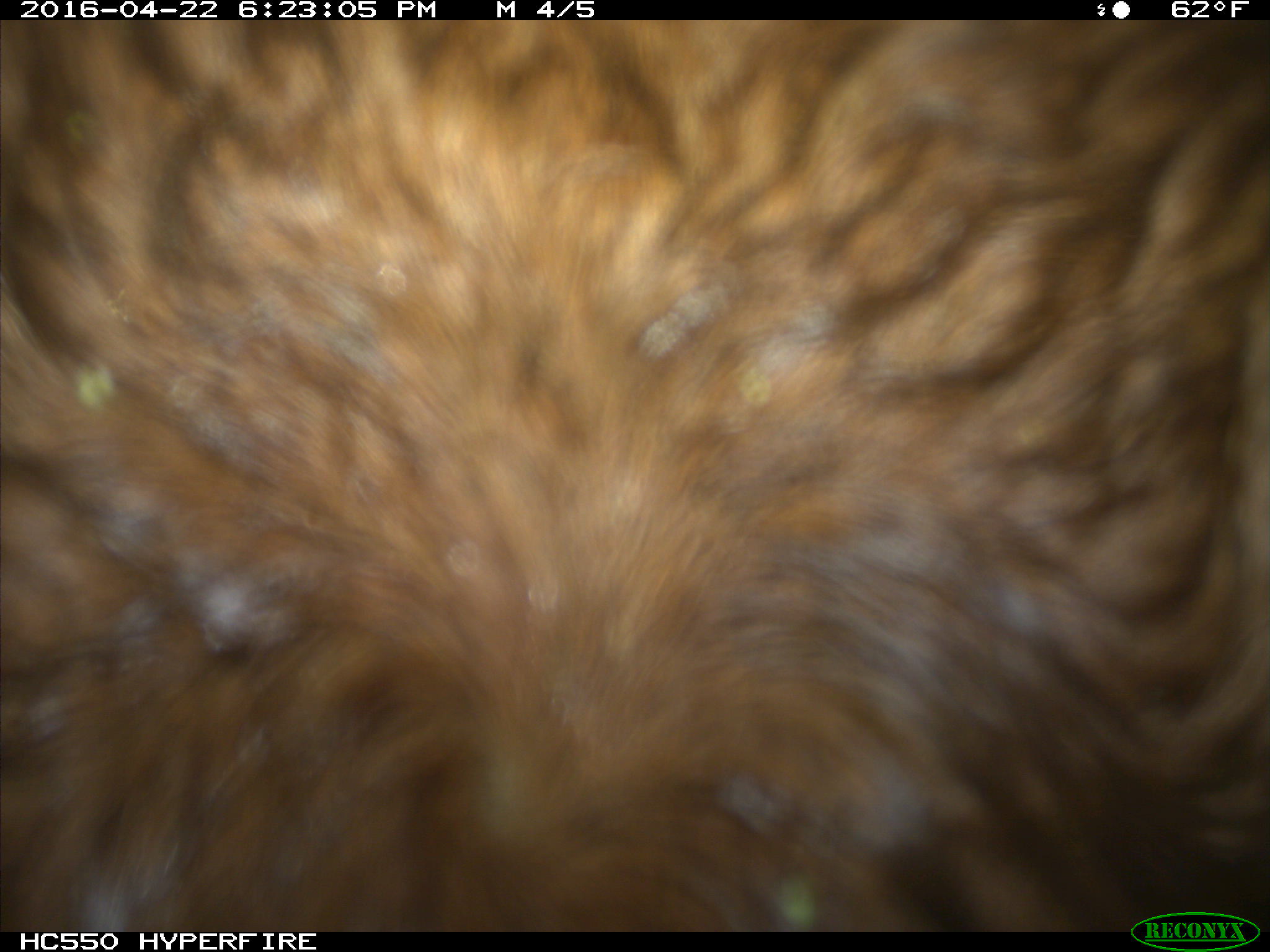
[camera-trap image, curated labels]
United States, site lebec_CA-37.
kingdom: Animalia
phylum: Chordata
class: Mammalia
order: Artiodactyla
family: Bovidae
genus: Bos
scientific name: Bos taurus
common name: domestic cow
Bos taurus (domestic cow).